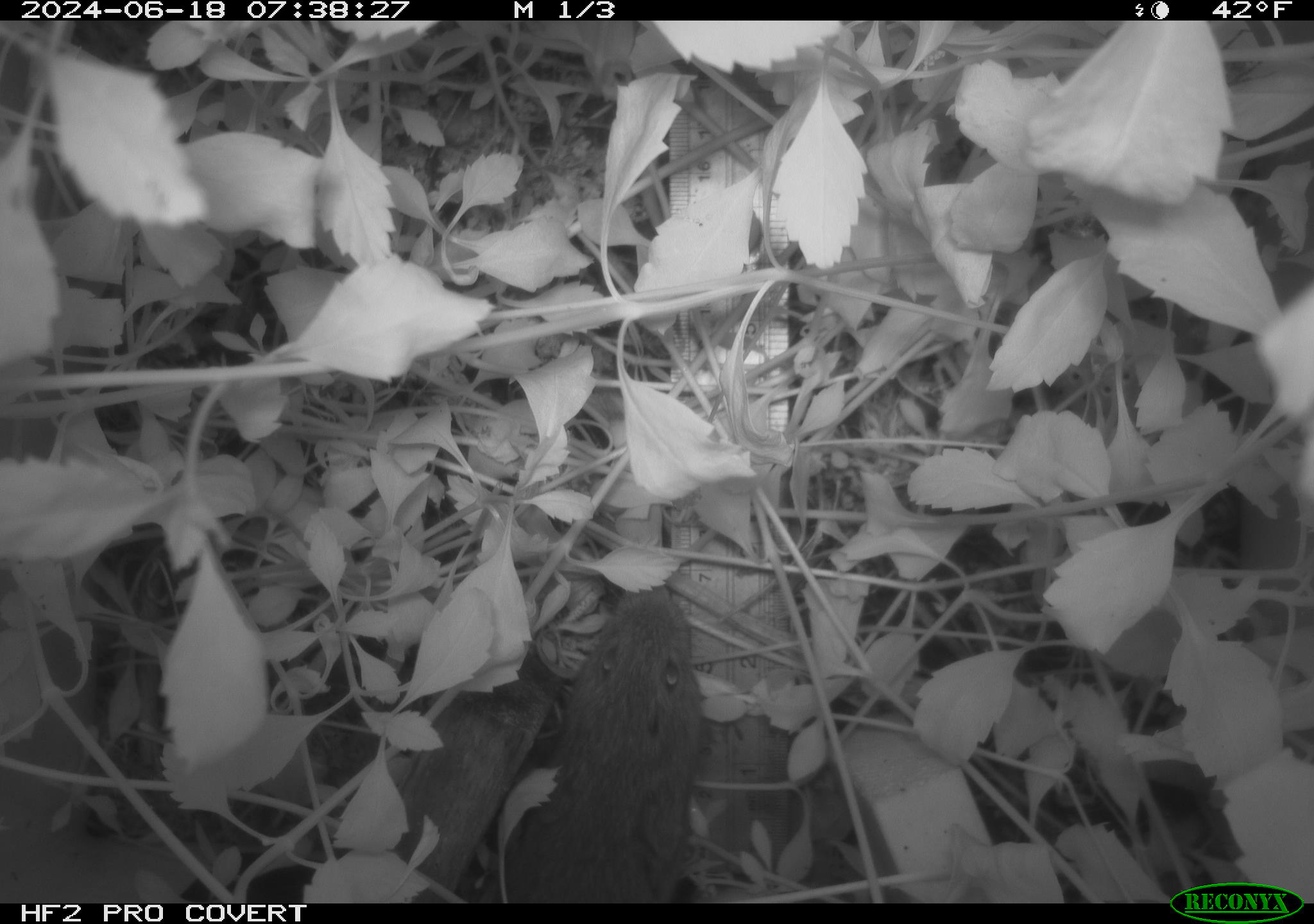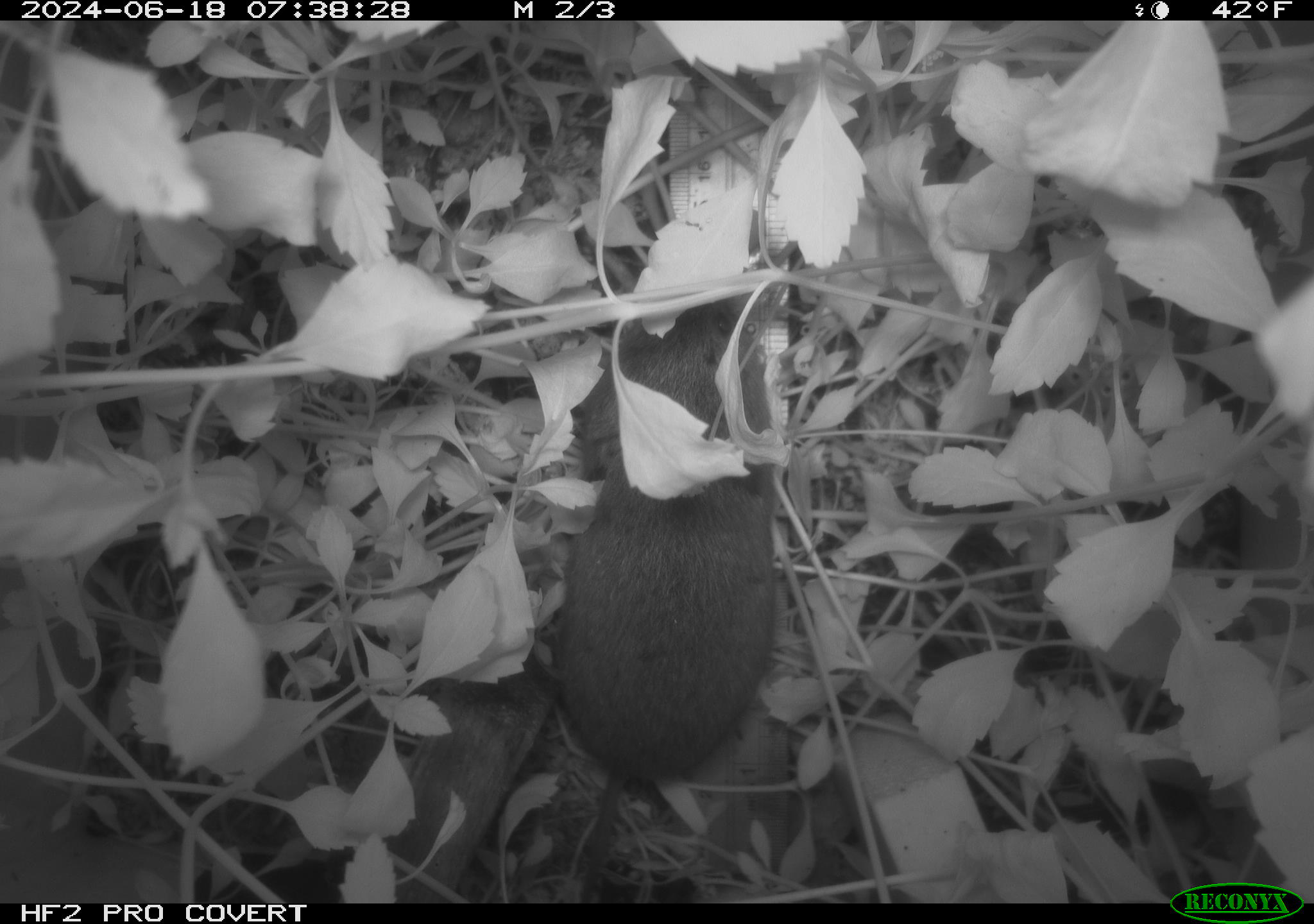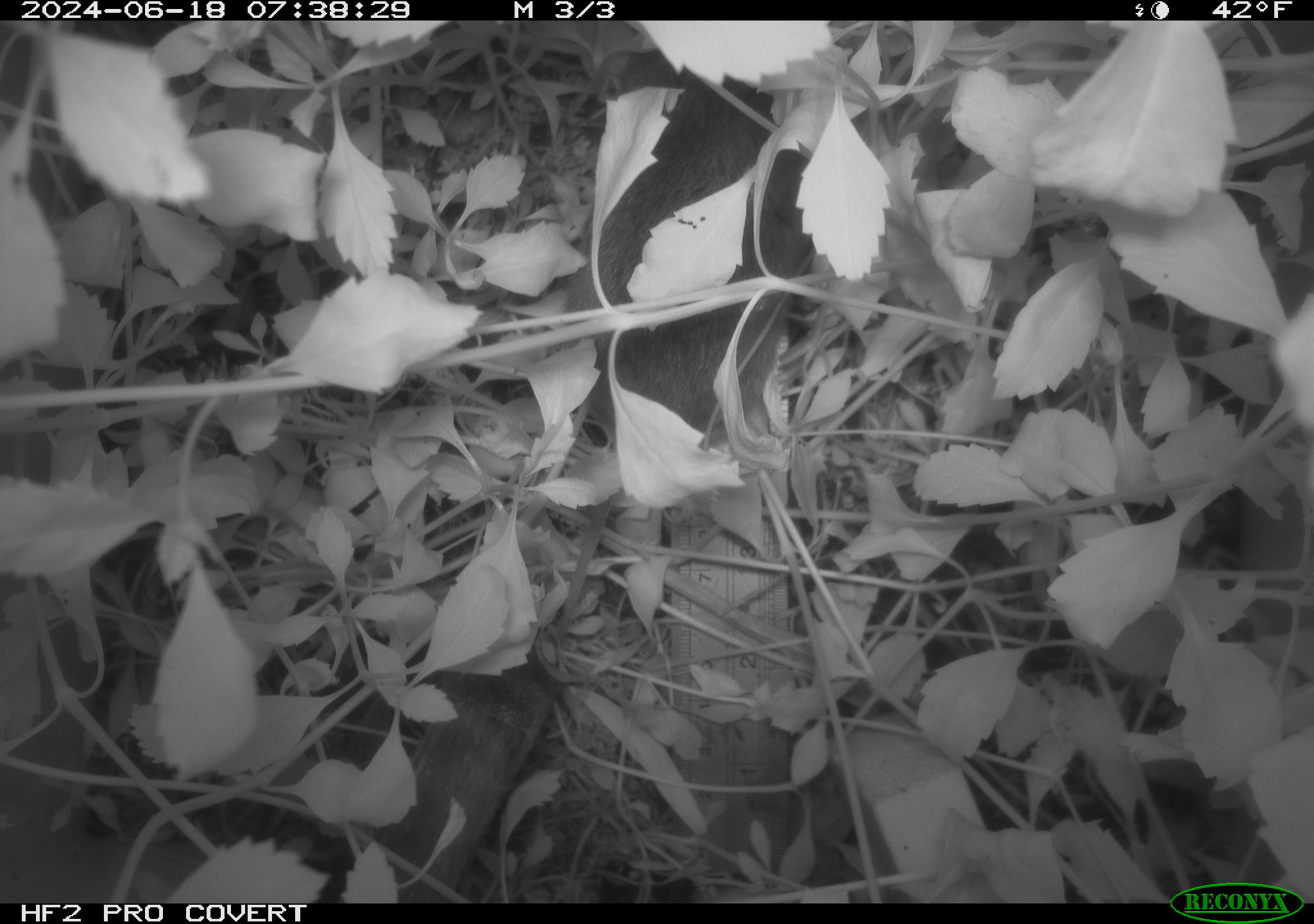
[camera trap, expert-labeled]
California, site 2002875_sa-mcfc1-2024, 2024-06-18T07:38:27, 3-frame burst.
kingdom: Animalia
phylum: Chordata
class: Mammalia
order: Rodentia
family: Cricetidae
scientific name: Arvicolinae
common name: voles, lemmings, and muskrats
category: arvicolinae subfamily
Arvicolinae subfamily (voles, lemmings, and muskrats) (Arvicolinae).